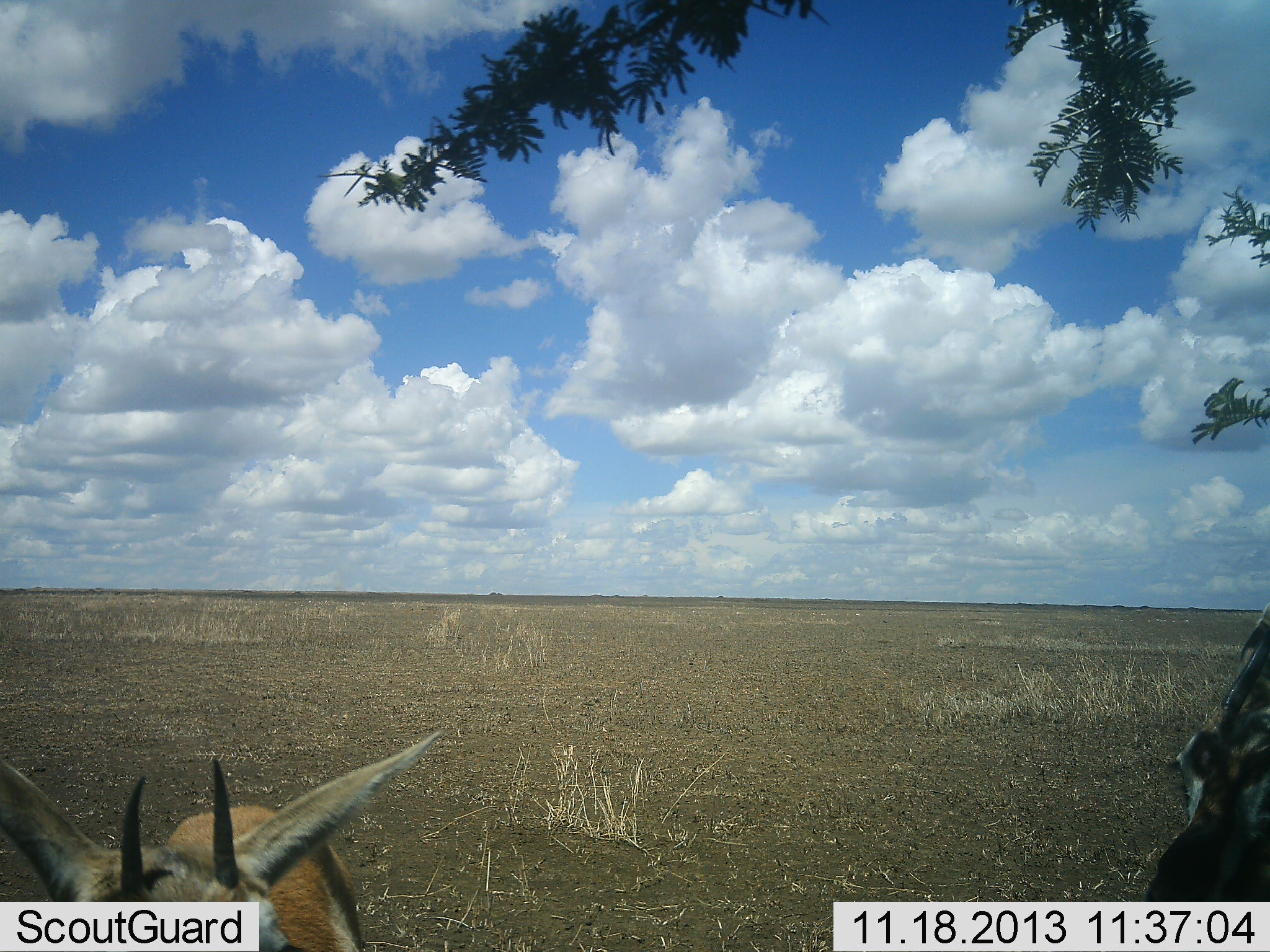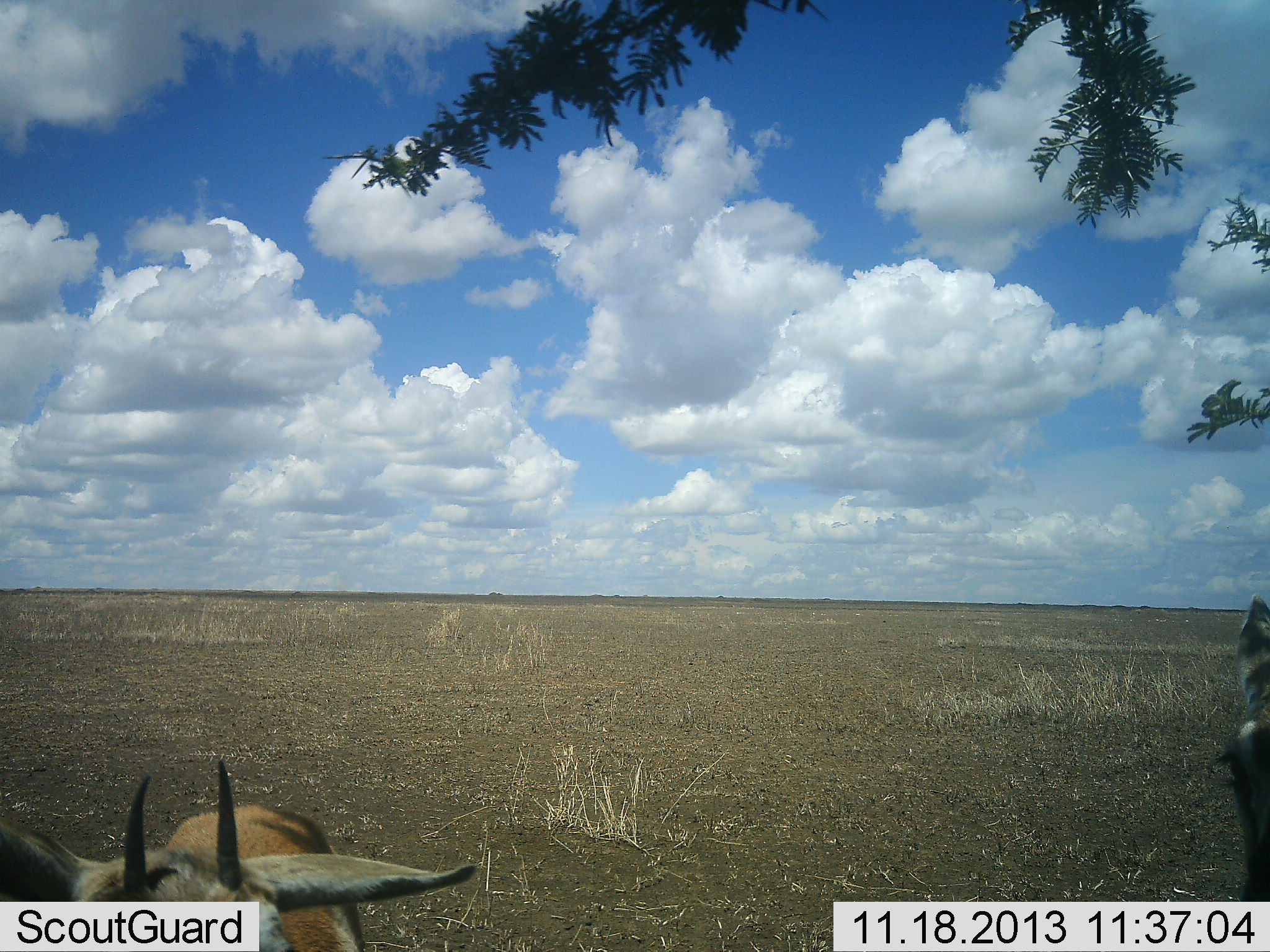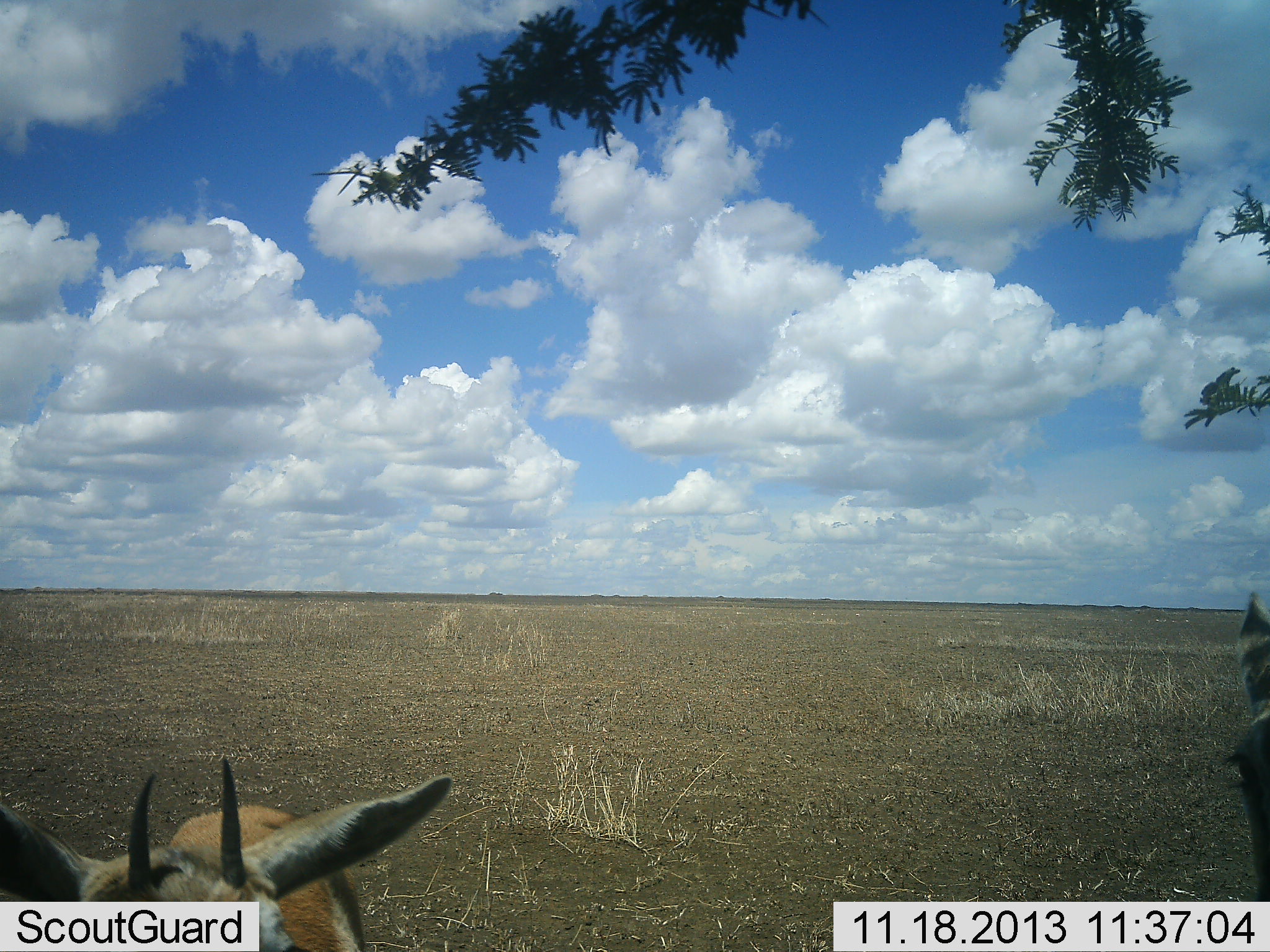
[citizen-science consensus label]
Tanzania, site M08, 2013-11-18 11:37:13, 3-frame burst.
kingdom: Animalia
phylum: Chordata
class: Mammalia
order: Artiodactyla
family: Bovidae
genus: Eudorcas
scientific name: Eudorcas thomsonii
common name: thomson's gazelle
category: gazellethomsons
Gazellethomsons (thomson's gazelle) (Eudorcas thomsonii), count 2. Behavior (volunteer vote fractions): standing 100%, resting 0%, moving 0%, interacting 0%. Young present (vote fraction): 0%. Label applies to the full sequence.